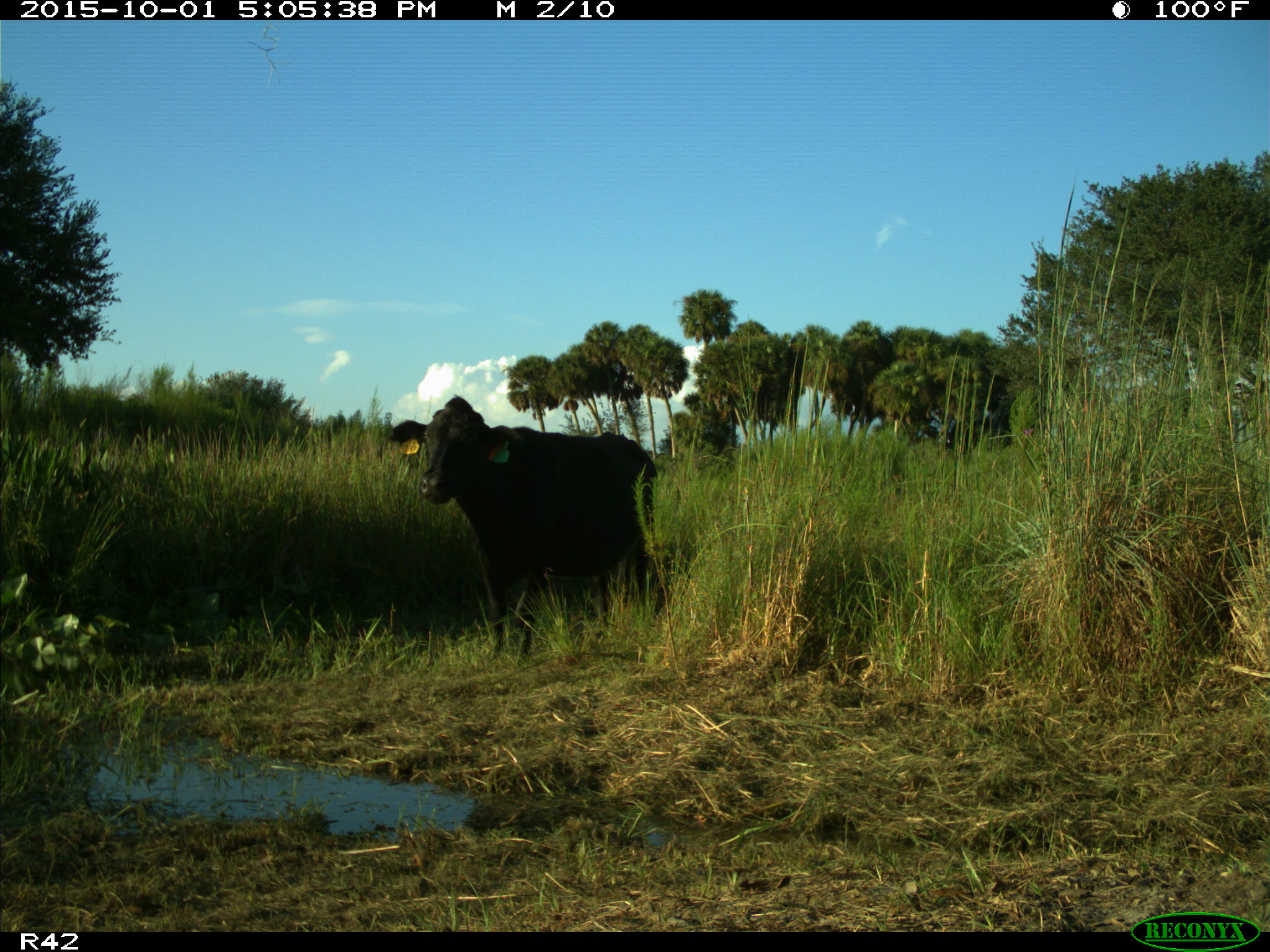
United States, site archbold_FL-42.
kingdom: Animalia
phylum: Chordata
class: Mammalia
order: Artiodactyla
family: Bovidae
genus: Bos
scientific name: Bos taurus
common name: domestic cow